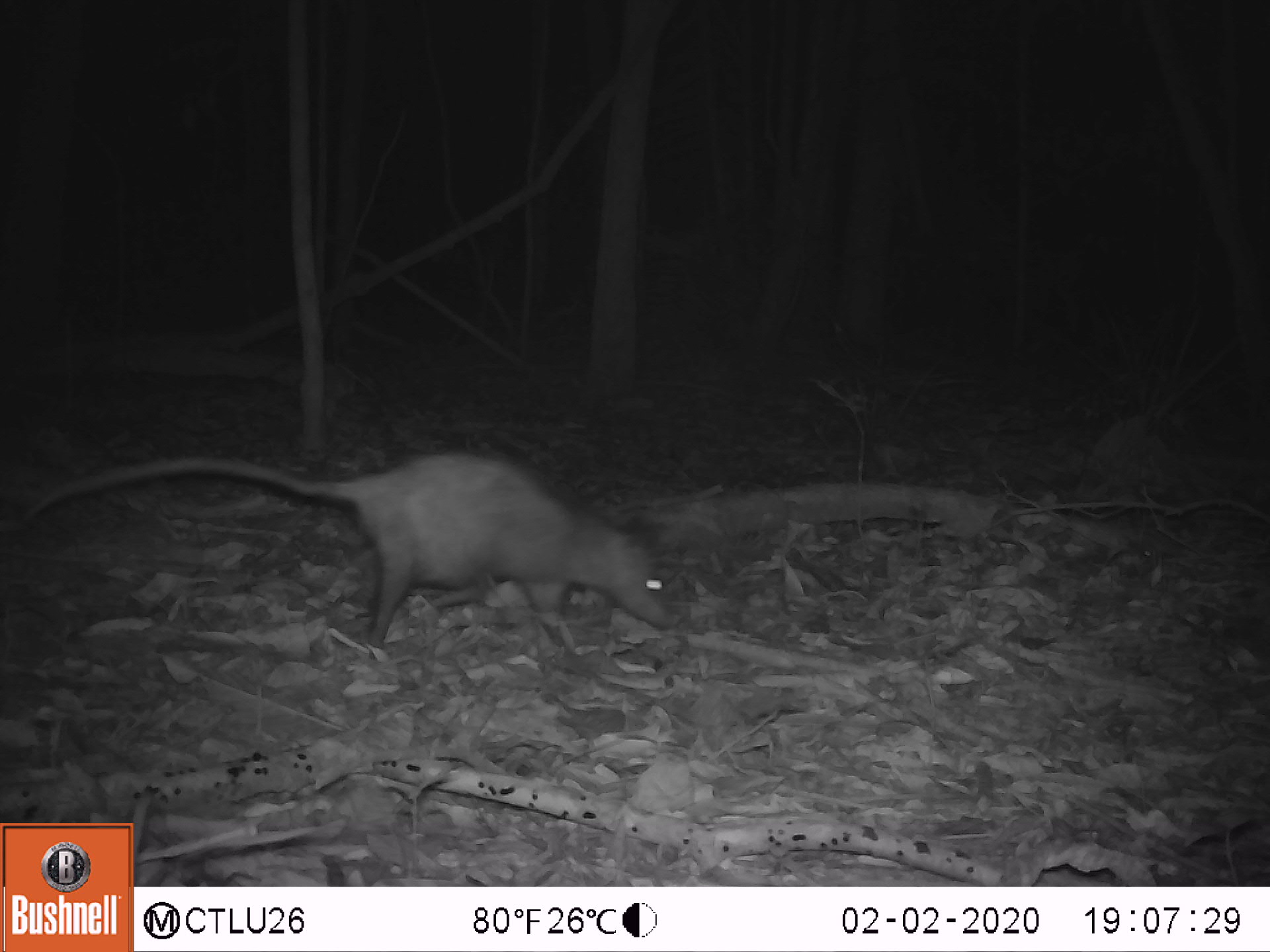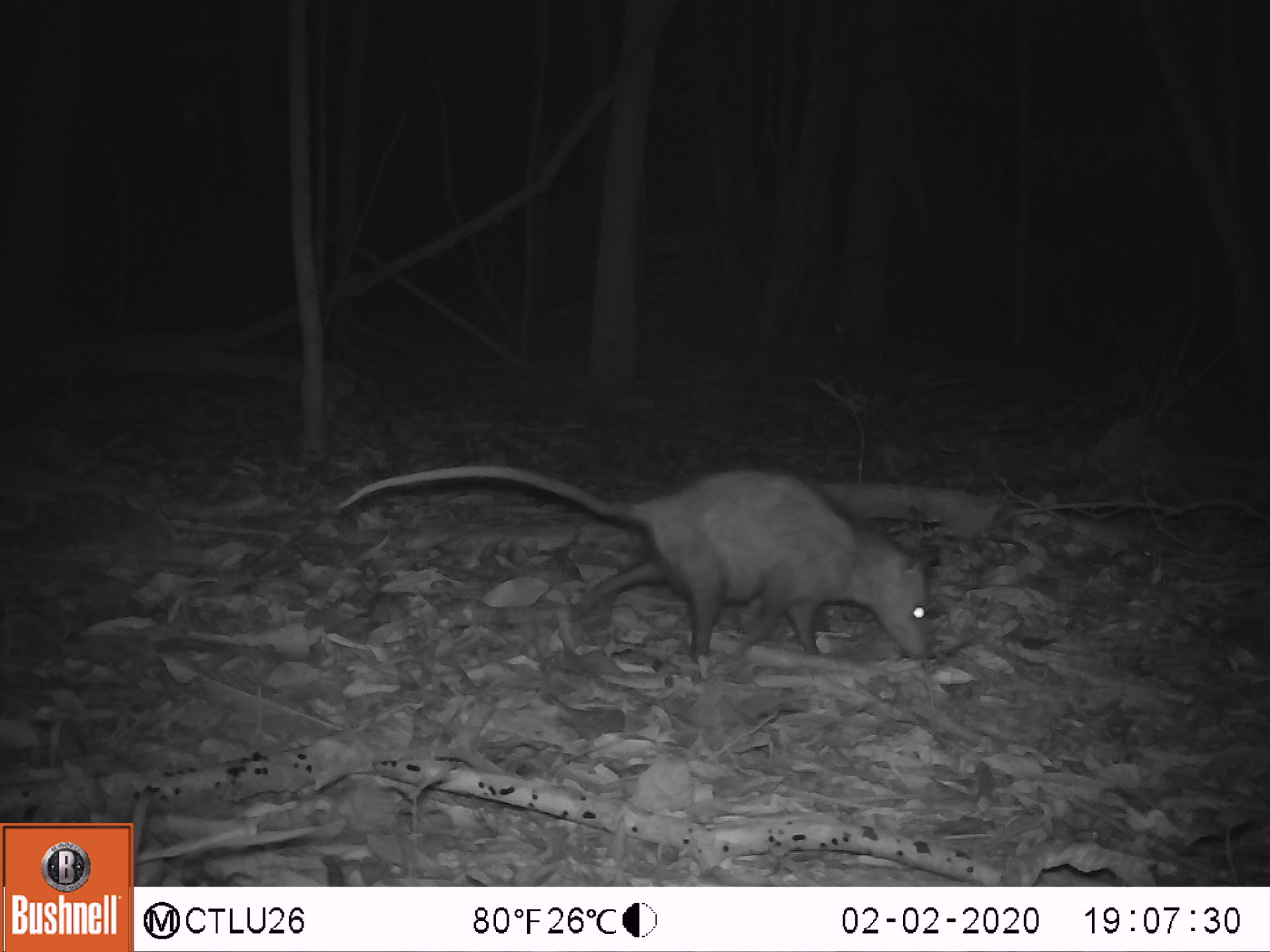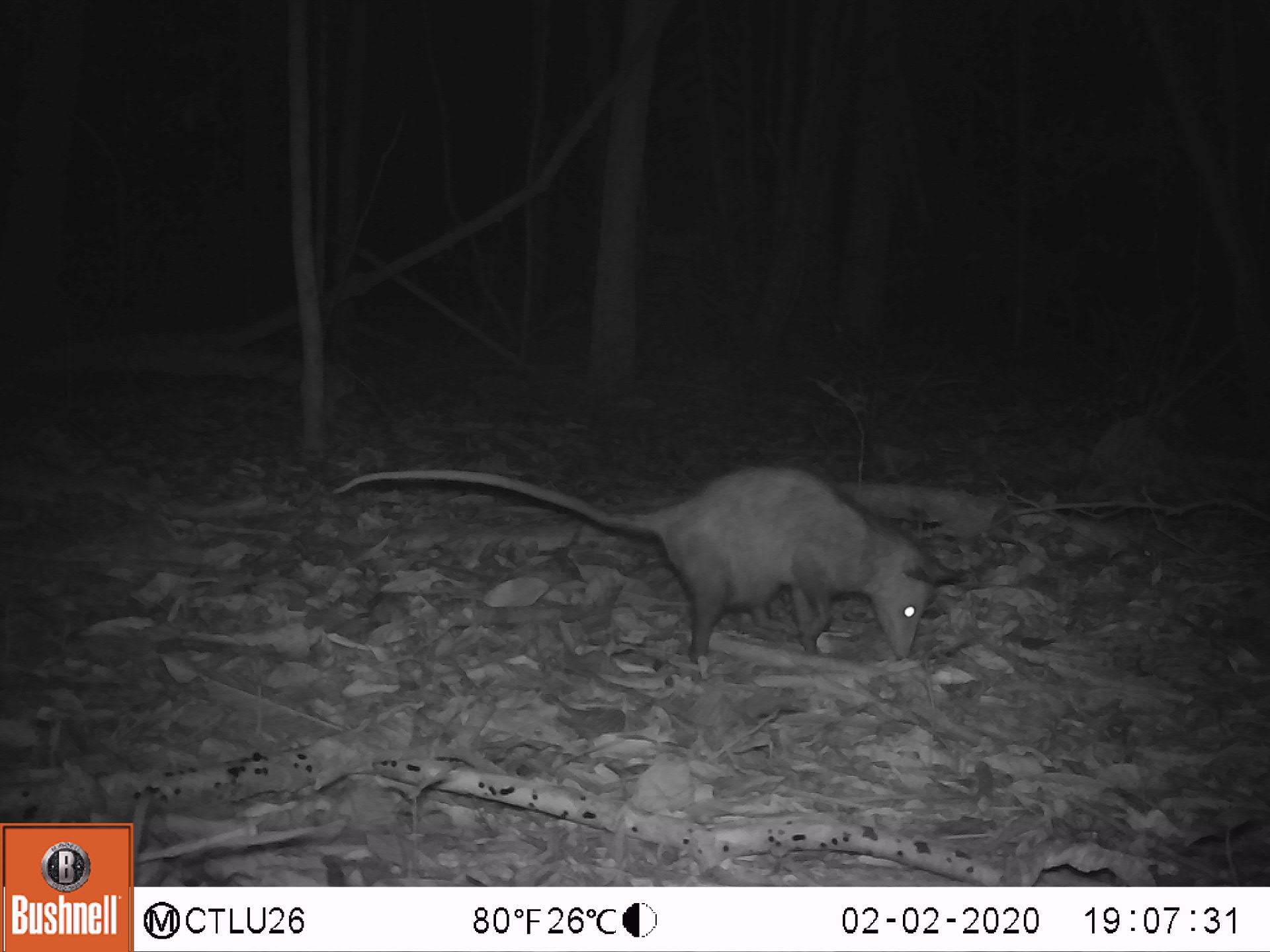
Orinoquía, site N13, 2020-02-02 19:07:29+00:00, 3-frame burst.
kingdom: Animalia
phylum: Chordata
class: Mammalia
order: Didelphimorphia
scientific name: Didelphimorphia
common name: possum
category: unknown possum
Unknown possum (possum) (Didelphimorphia).